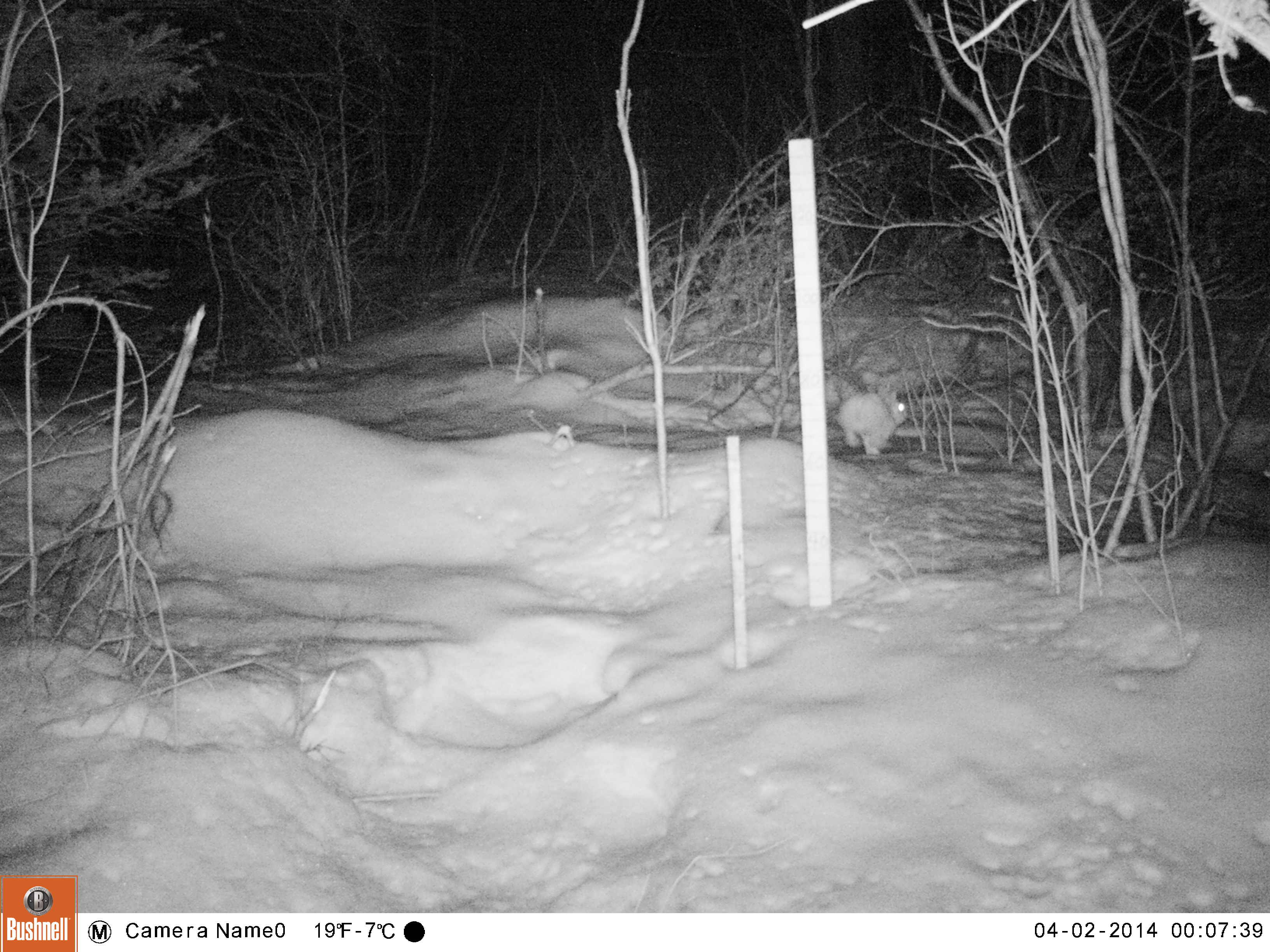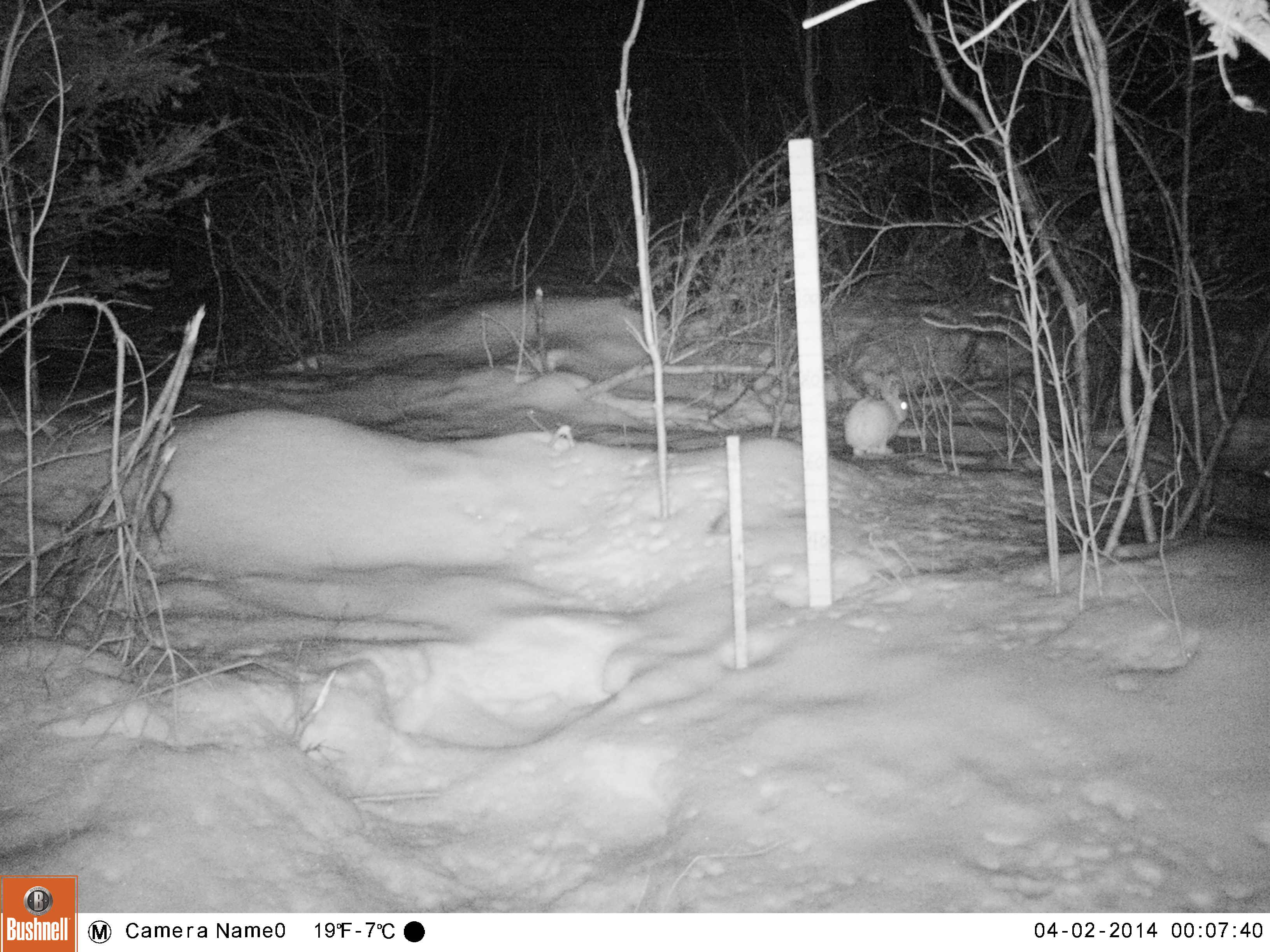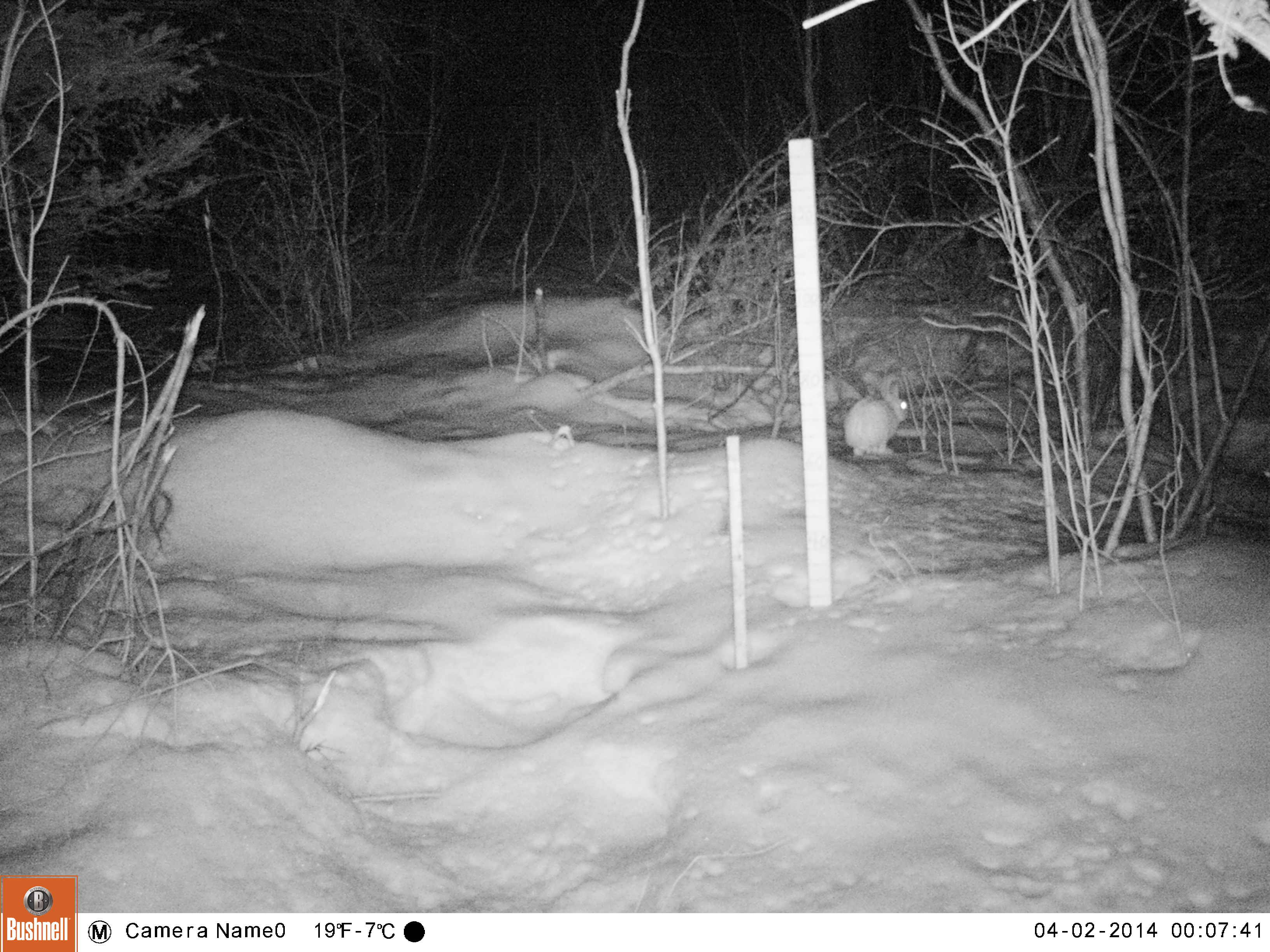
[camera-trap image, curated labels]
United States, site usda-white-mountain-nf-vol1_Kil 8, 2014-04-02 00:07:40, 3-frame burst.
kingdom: Animalia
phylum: Chordata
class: Mammalia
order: Lagomorpha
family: Leporidae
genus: Lepus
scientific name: Lepus americanus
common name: snowshoe hare